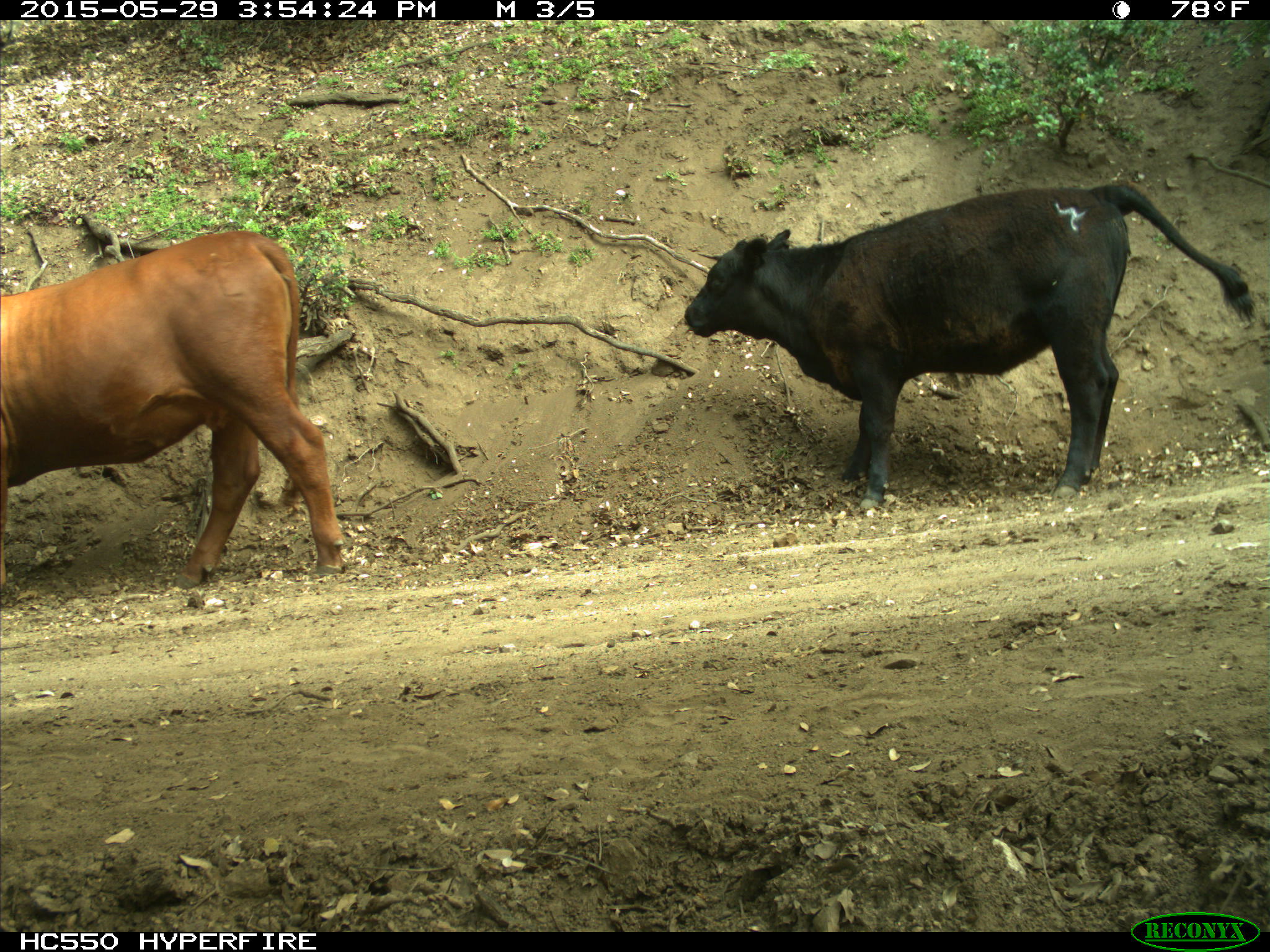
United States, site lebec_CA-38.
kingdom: Animalia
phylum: Chordata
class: Mammalia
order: Artiodactyla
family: Bovidae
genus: Bos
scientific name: Bos taurus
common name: domestic cow